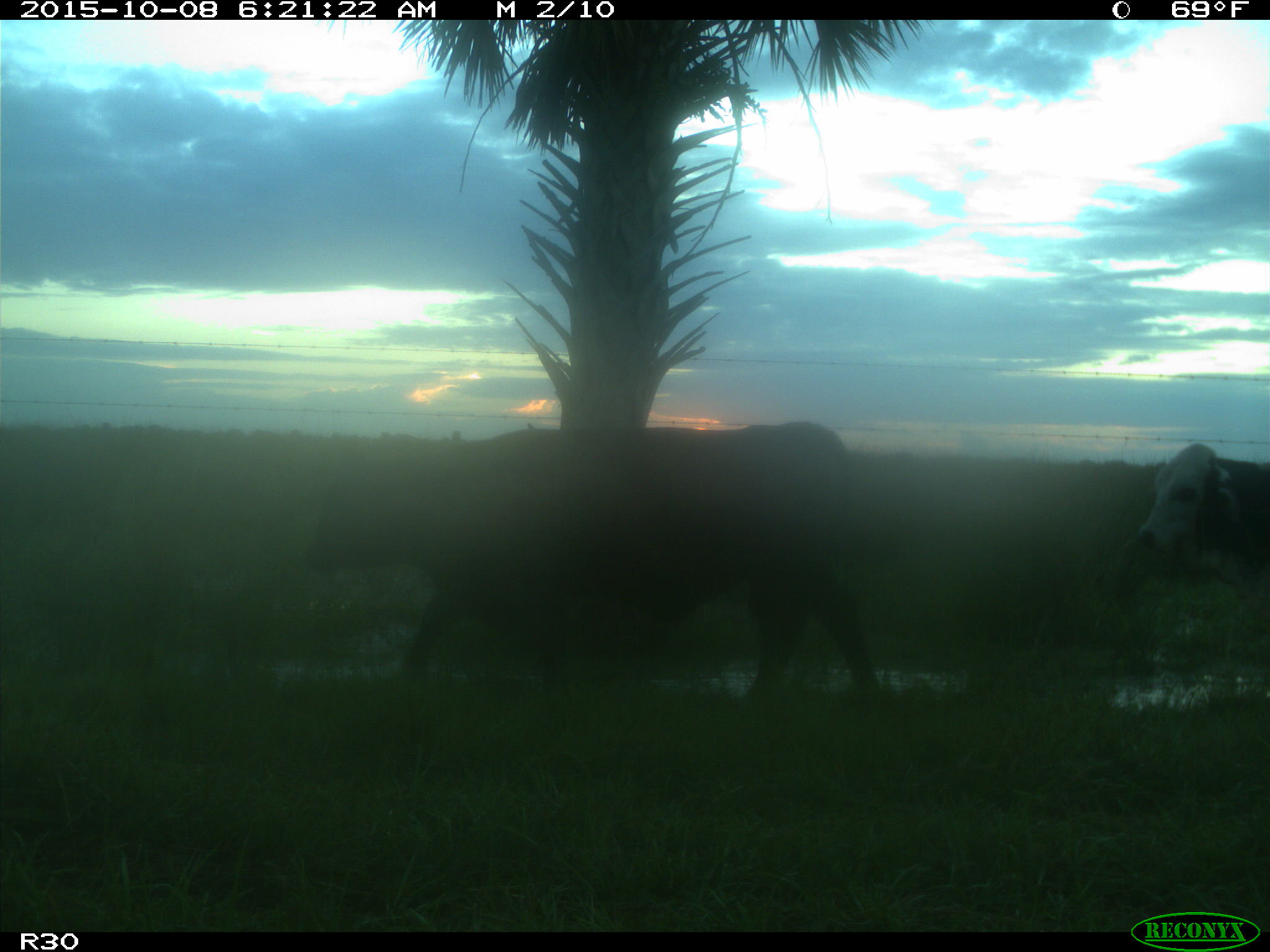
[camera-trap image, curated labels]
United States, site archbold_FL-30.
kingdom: Animalia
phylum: Chordata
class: Mammalia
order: Artiodactyla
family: Bovidae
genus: Bos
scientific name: Bos taurus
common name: domestic cow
Bos taurus (domestic cow).